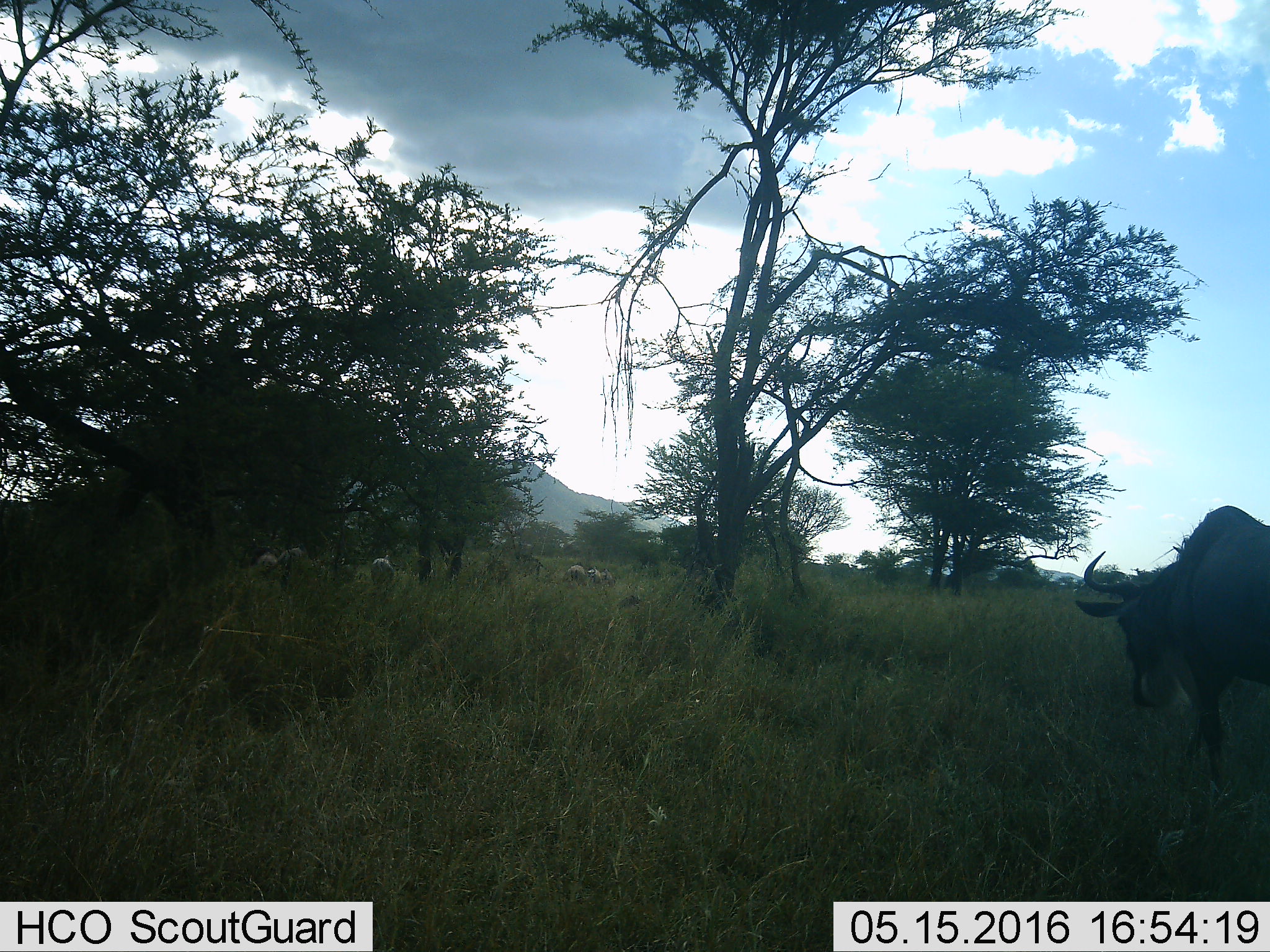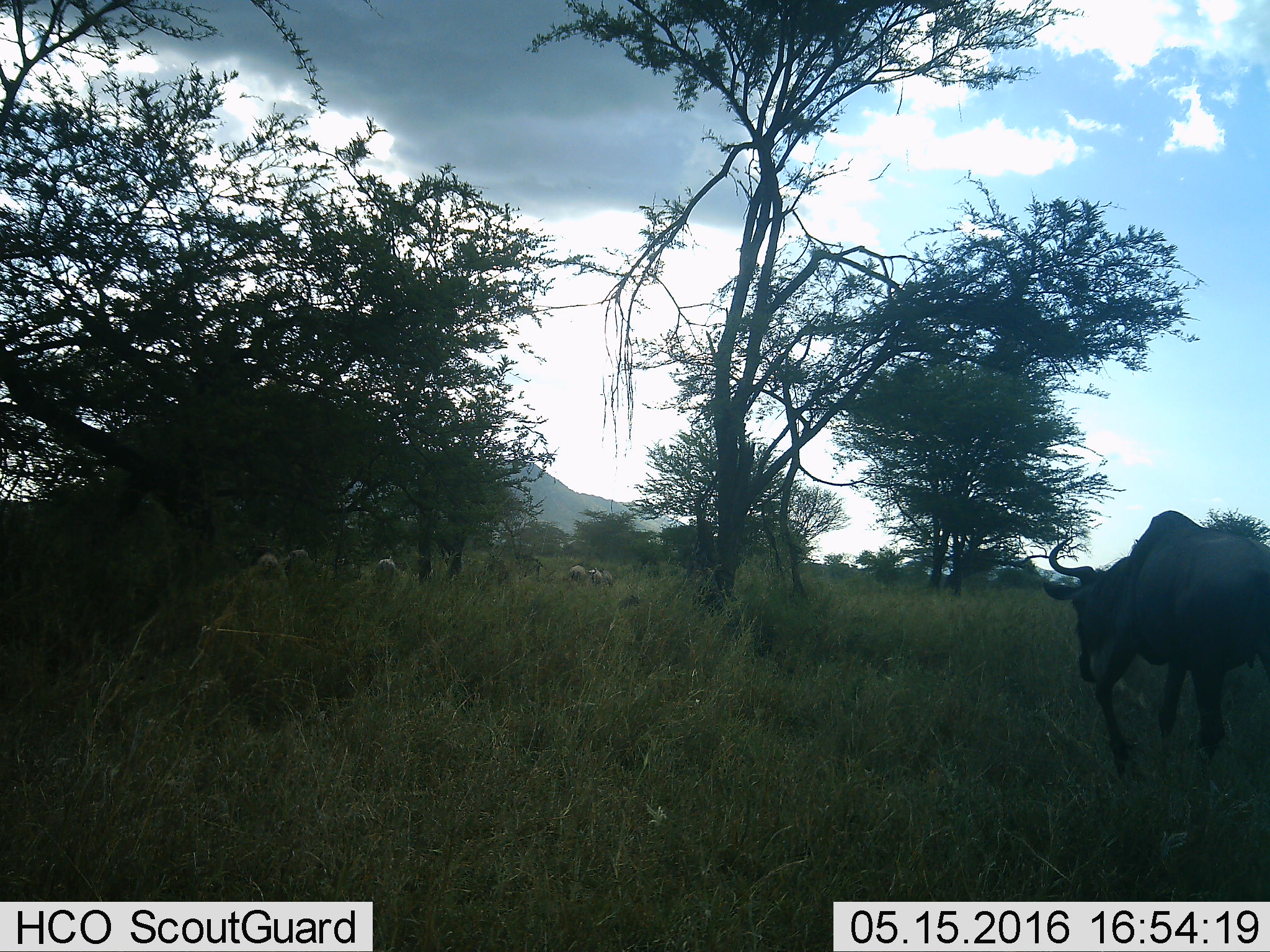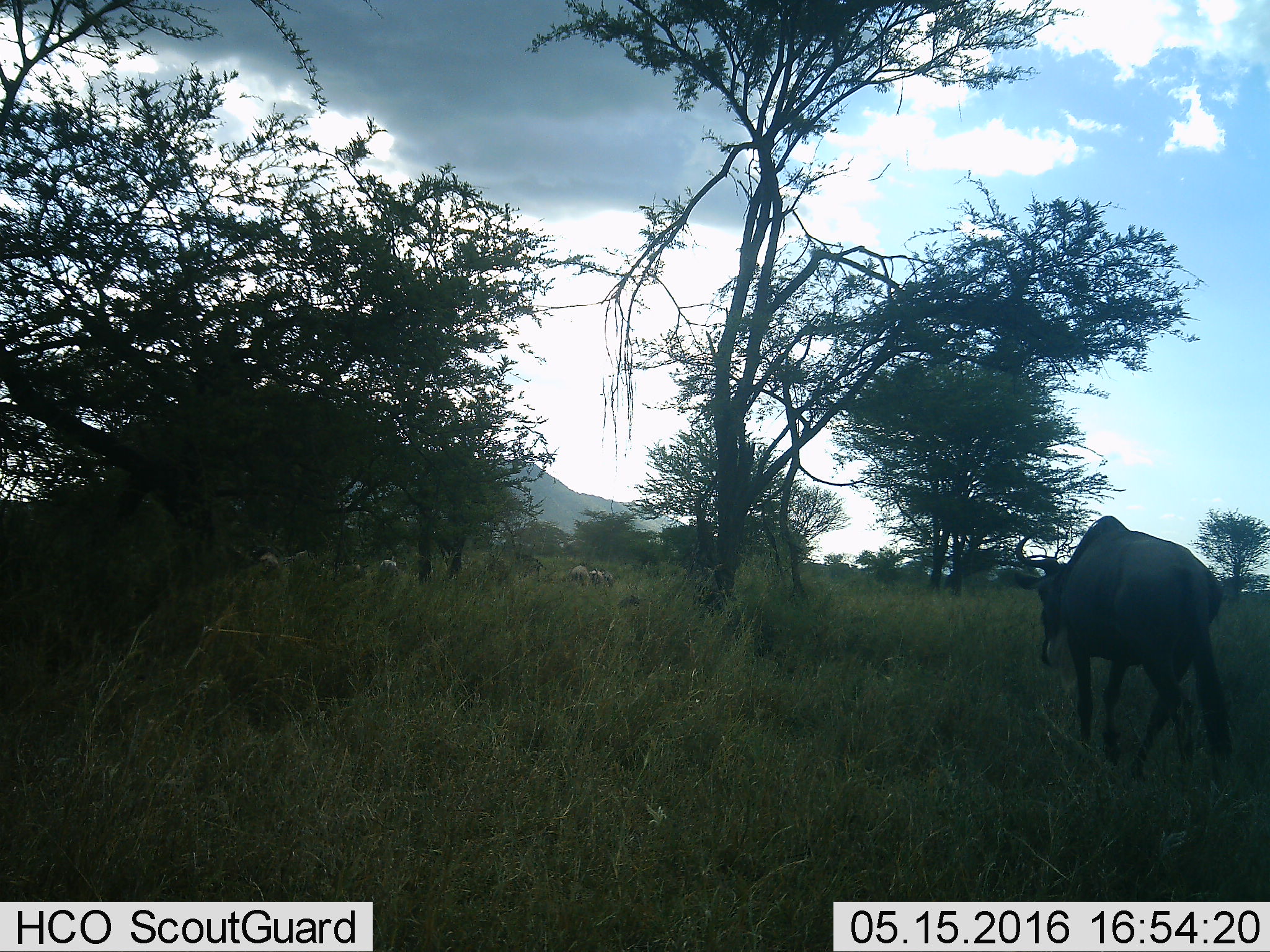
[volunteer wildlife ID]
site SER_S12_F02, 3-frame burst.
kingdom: Animalia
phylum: Chordata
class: Mammalia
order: Artiodactyla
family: Bovidae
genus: Connochaetes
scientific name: Connochaetes taurinus taurinus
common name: blue wildebeest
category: wildebeestblue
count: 8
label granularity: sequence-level